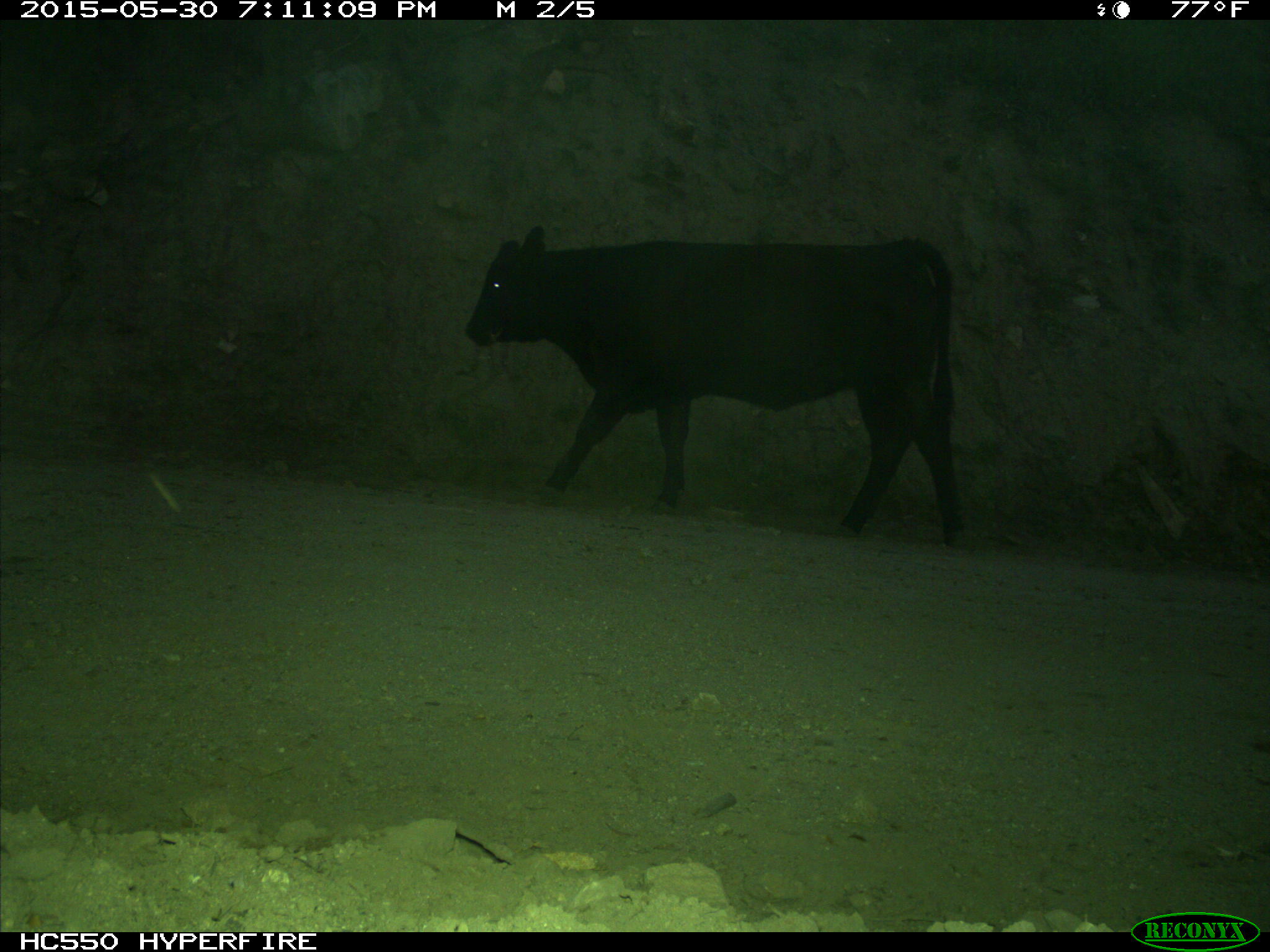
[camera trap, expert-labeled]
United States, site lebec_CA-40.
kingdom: Animalia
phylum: Chordata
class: Mammalia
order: Artiodactyla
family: Bovidae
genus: Bos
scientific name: Bos taurus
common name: domestic cow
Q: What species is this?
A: Bos taurus (domestic cow).